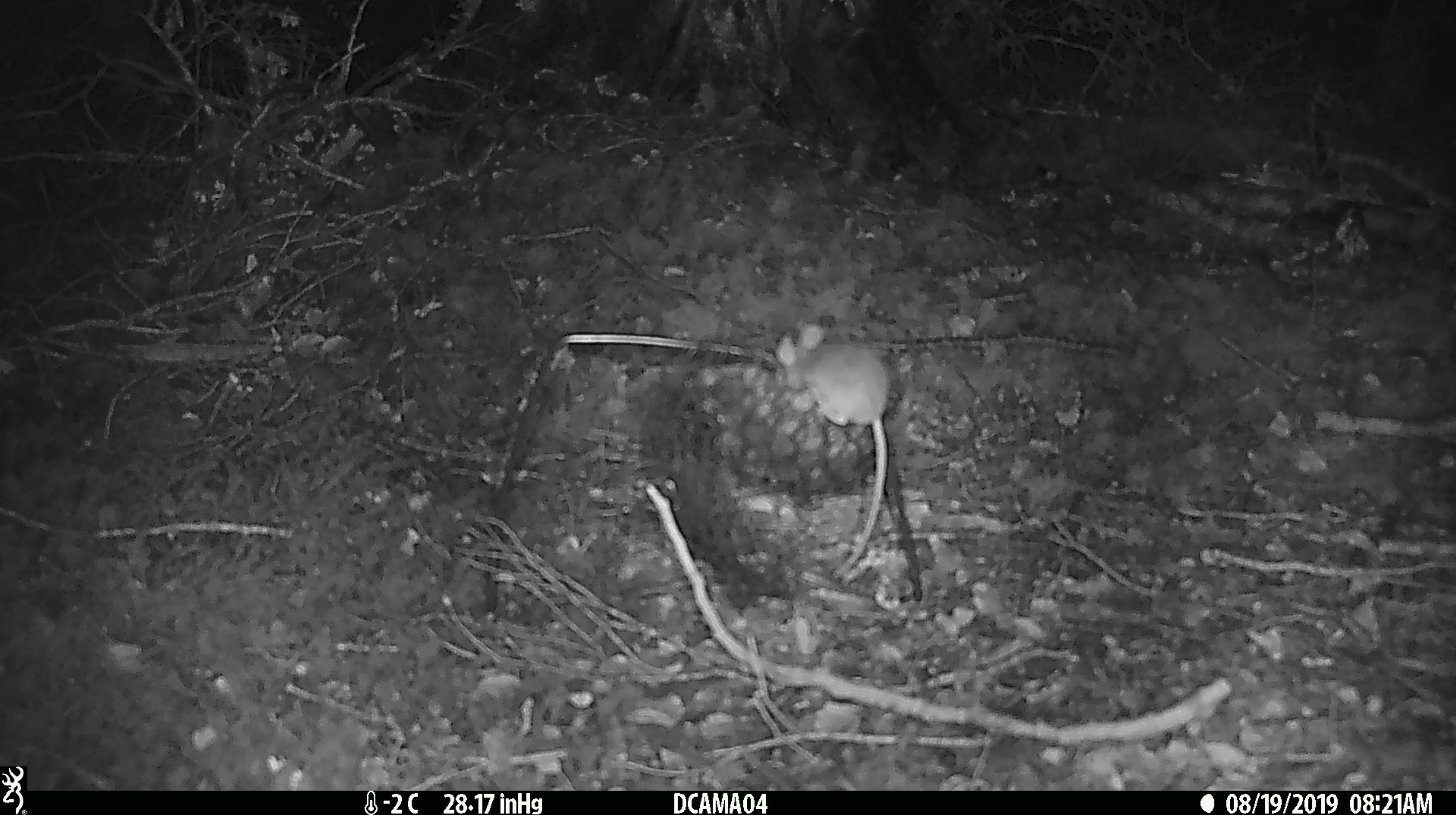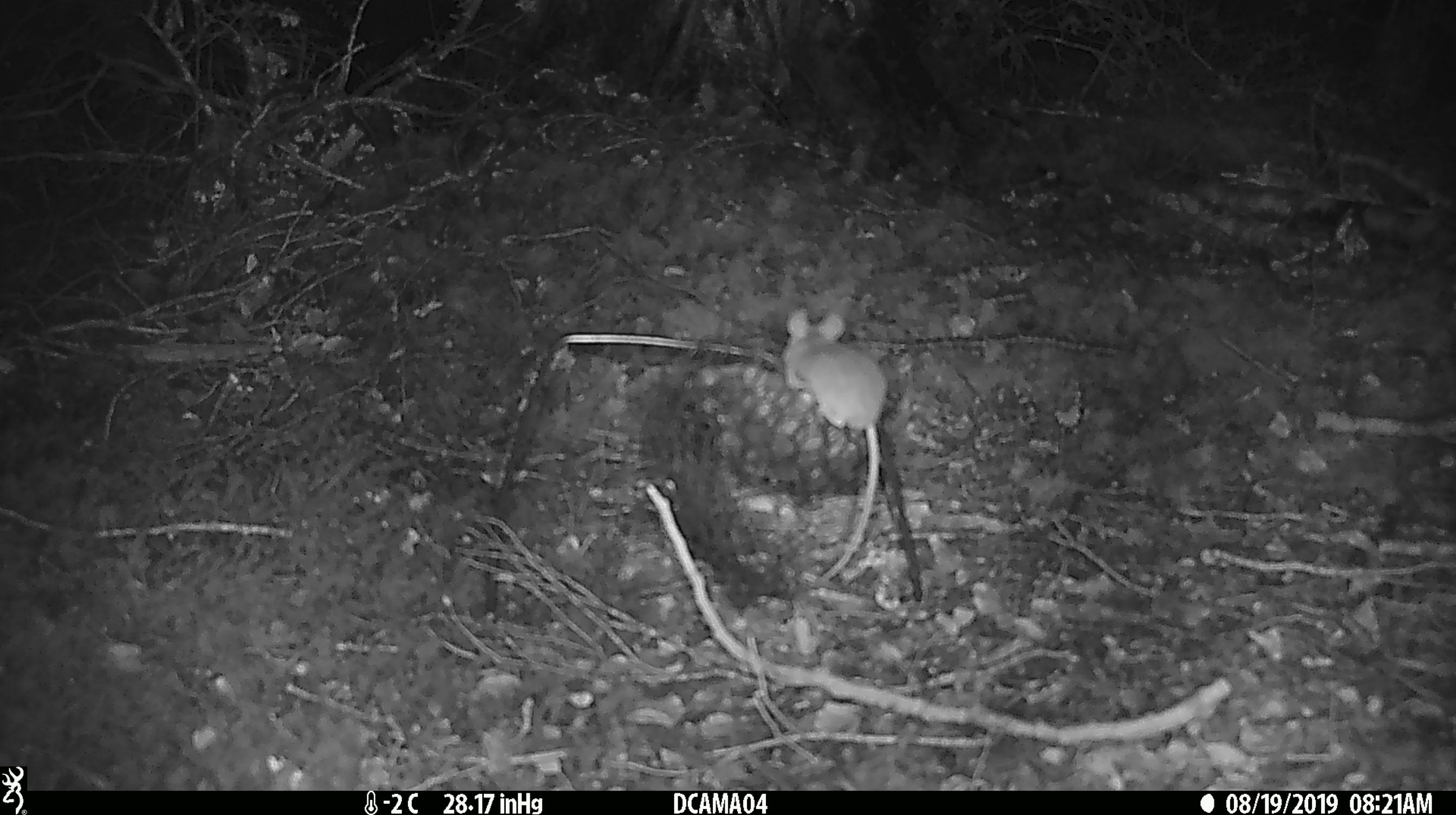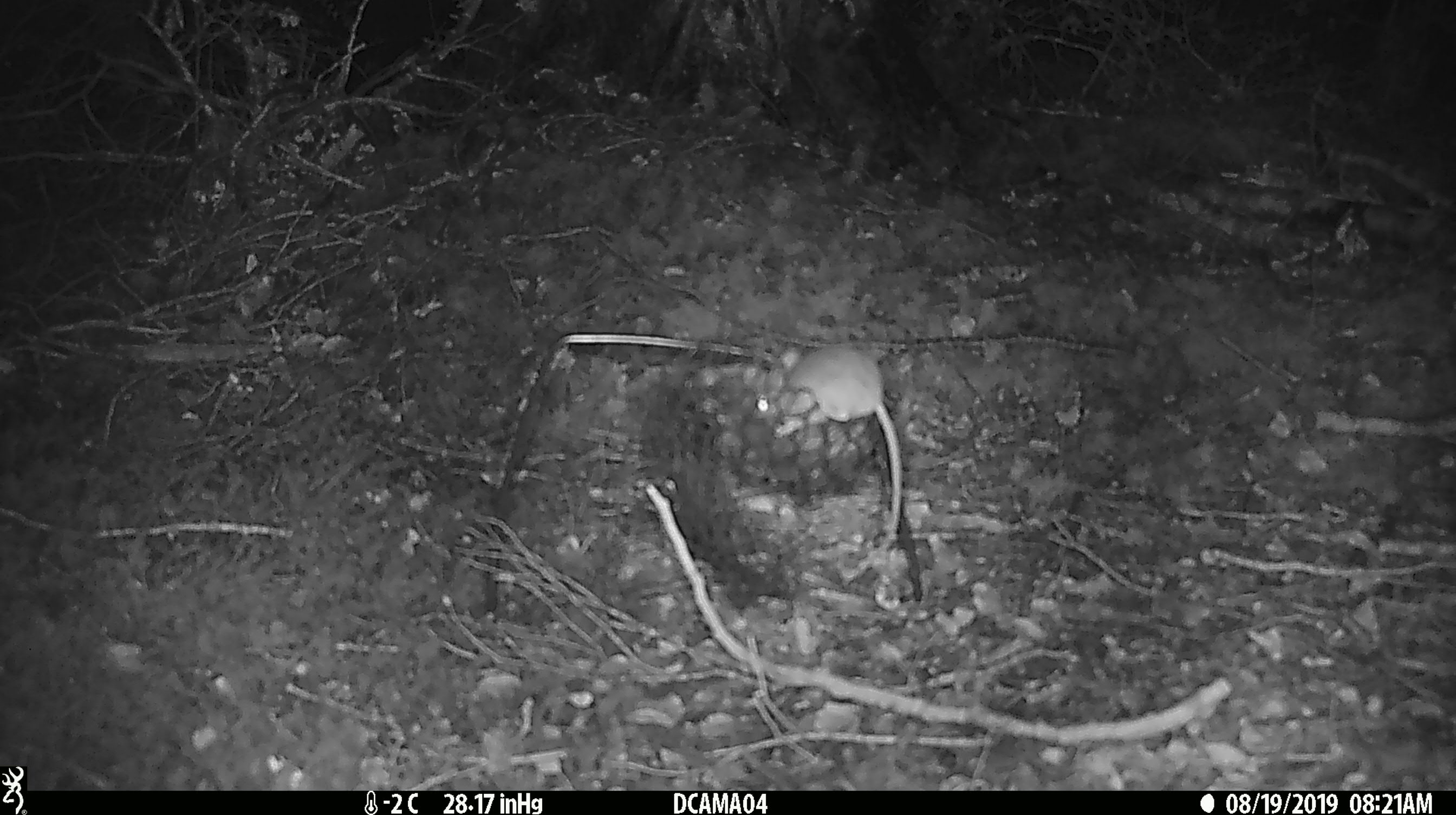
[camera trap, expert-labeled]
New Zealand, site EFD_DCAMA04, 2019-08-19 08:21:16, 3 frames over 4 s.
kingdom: Animalia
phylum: Chordata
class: Mammalia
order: Rodentia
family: Muridae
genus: Mus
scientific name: Mus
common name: mouse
Mouse (Mus).